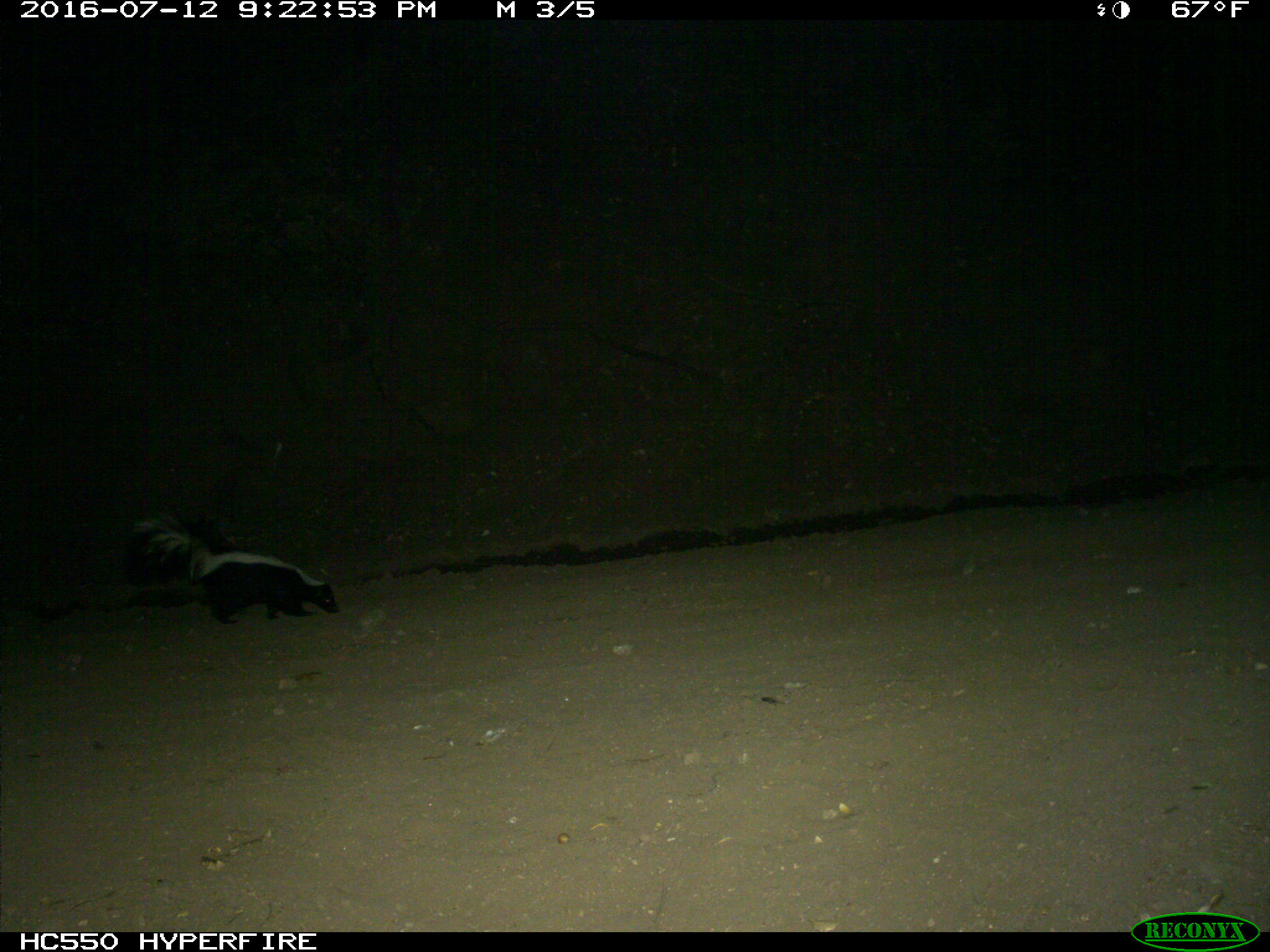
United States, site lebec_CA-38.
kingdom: Animalia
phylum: Chordata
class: Mammalia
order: Carnivora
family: Mephitidae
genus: Mephitis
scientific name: Mephitis mephitis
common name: striped skunk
Mephitis mephitis (striped skunk).